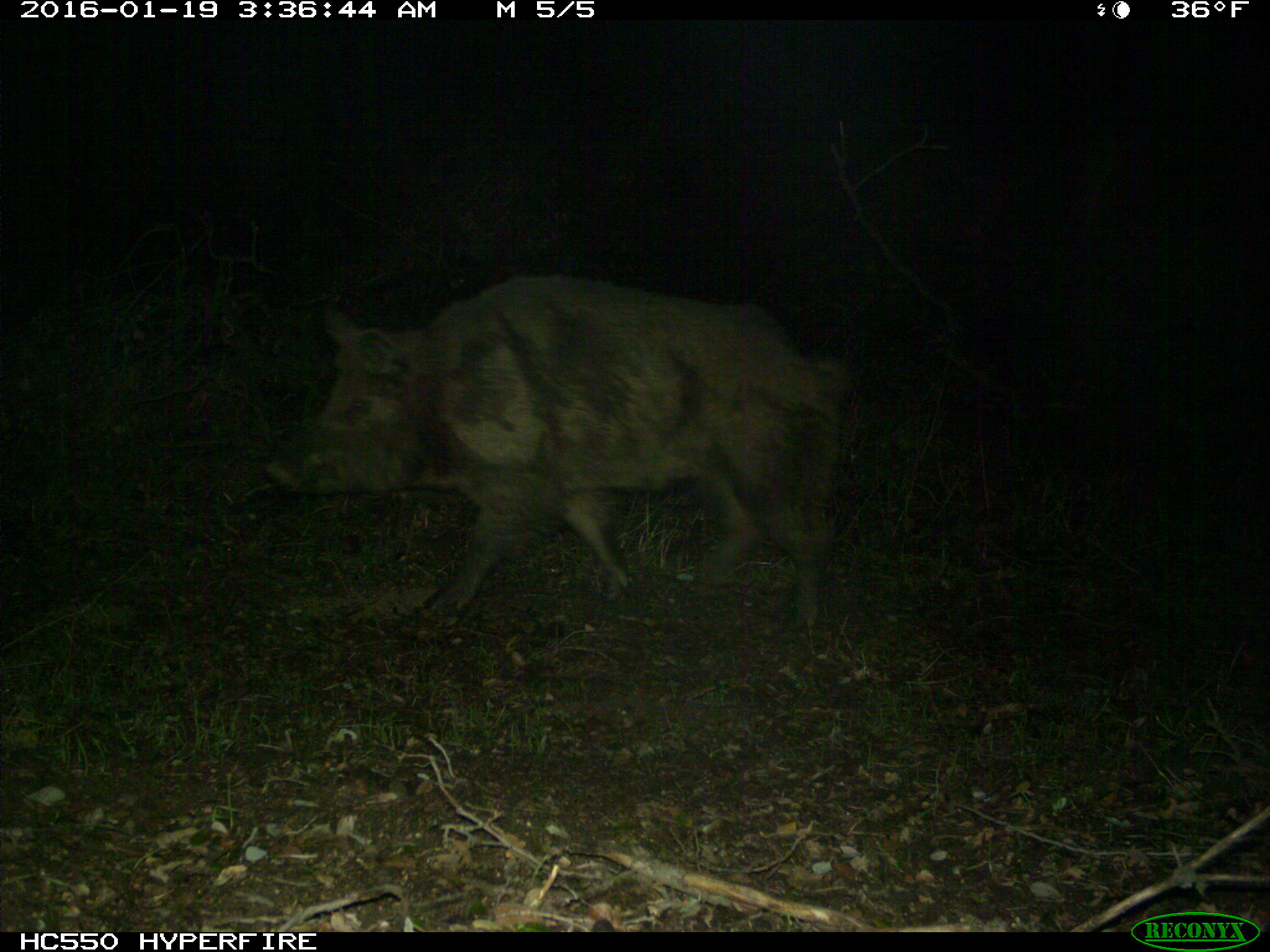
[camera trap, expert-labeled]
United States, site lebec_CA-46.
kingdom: Animalia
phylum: Chordata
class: Mammalia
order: Artiodactyla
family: Suidae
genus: Sus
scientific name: Sus scrofa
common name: wild boar